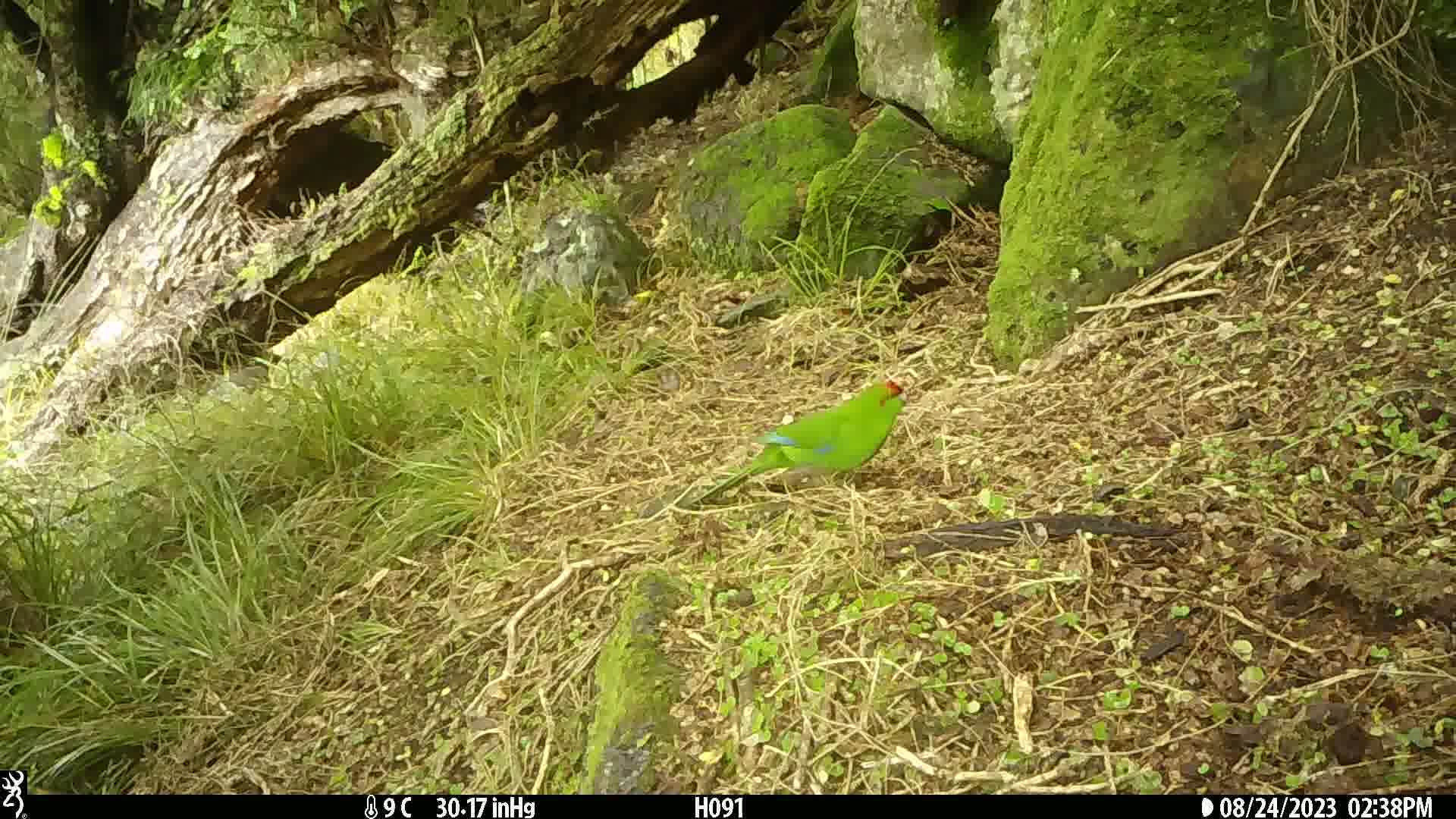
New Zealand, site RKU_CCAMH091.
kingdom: Animalia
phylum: Chordata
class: Aves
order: Psittaciformes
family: Psittaculidae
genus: Cyanoramphus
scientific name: Cyanoramphus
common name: parakeet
Parakeet (Cyanoramphus).